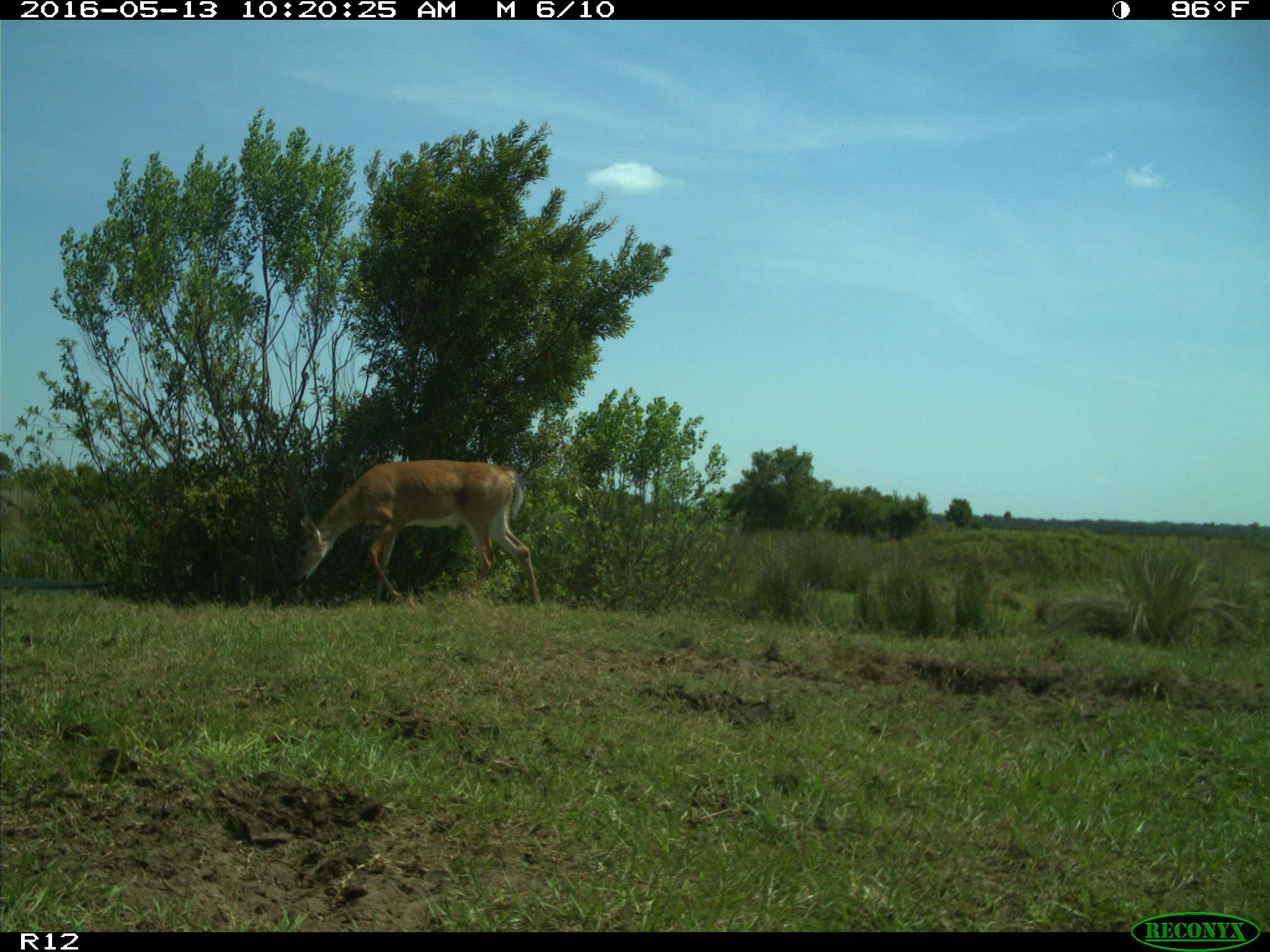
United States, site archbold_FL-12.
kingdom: Animalia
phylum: Chordata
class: Mammalia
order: Artiodactyla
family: Cervidae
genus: Odocoileus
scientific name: Odocoileus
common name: deer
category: unidentified deer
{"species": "unidentified deer (deer) (Odocoileus)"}